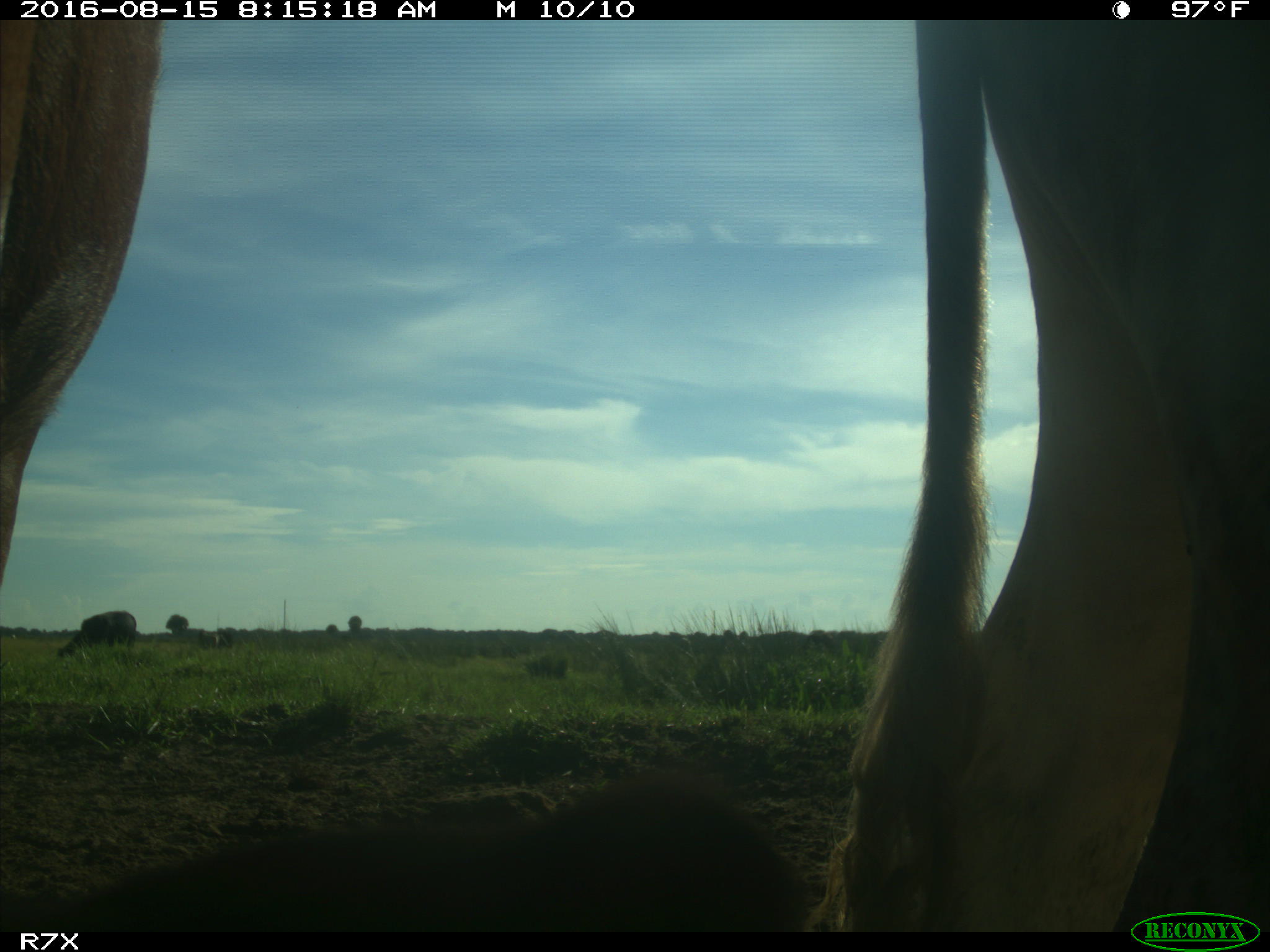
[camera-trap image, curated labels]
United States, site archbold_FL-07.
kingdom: Animalia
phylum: Chordata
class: Mammalia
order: Artiodactyla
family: Bovidae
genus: Bos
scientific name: Bos taurus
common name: domestic cow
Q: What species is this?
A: Bos taurus (domestic cow).